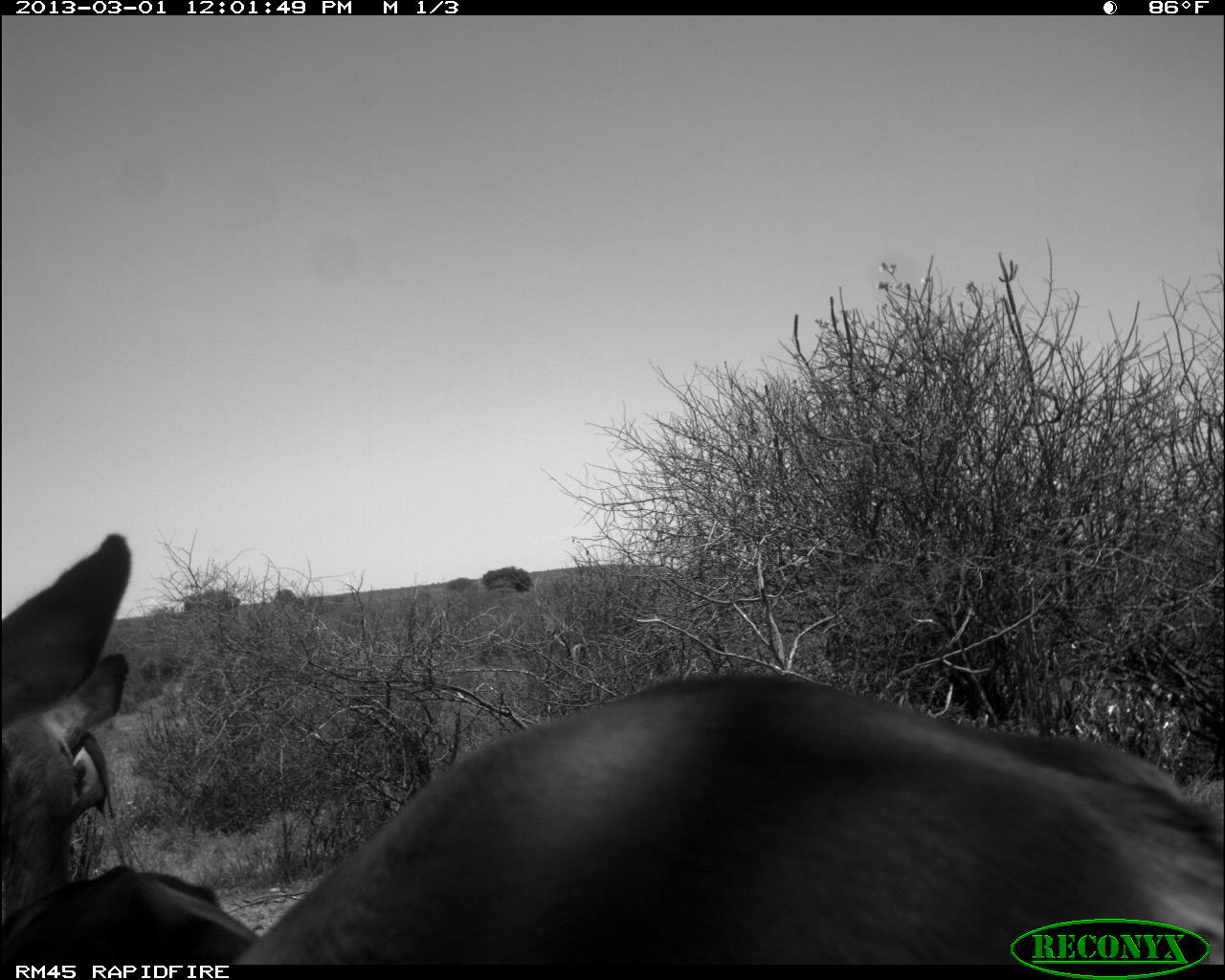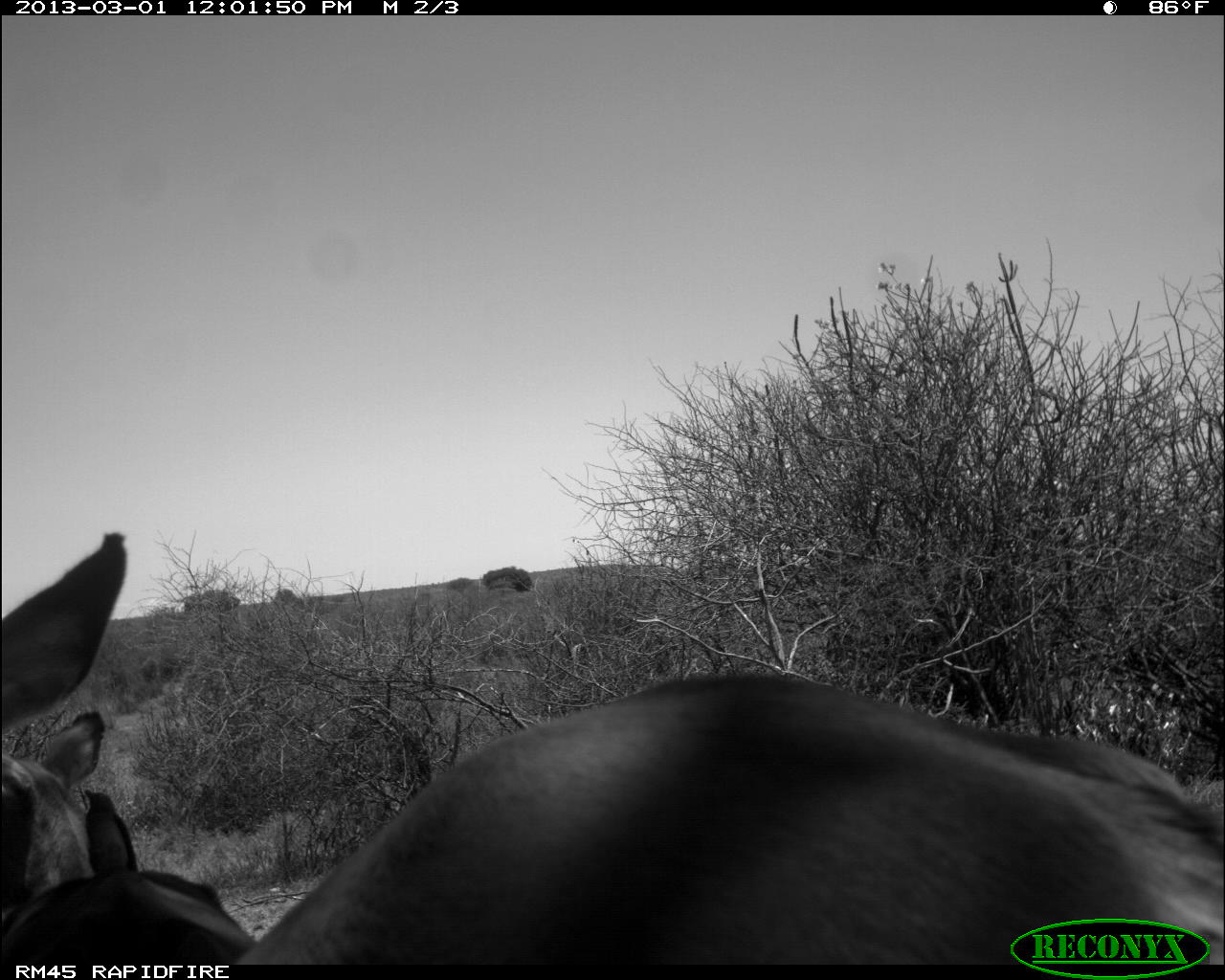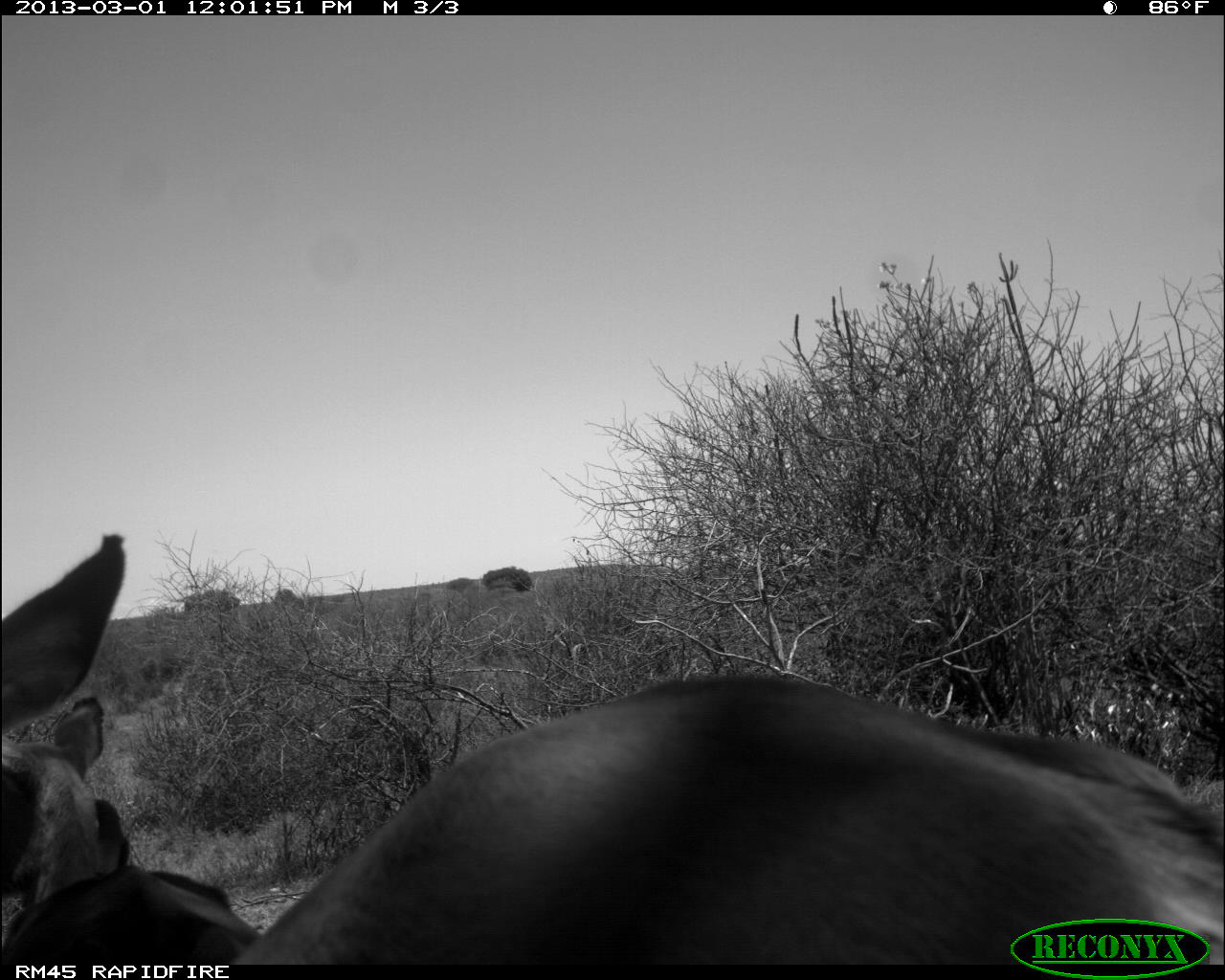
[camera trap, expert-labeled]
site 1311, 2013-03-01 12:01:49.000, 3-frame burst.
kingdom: Animalia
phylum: Chordata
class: Mammalia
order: Artiodactyla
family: Bovidae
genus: Aepyceros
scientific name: Aepyceros melampus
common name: impala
Aepyceros melampus (impala), count 2.